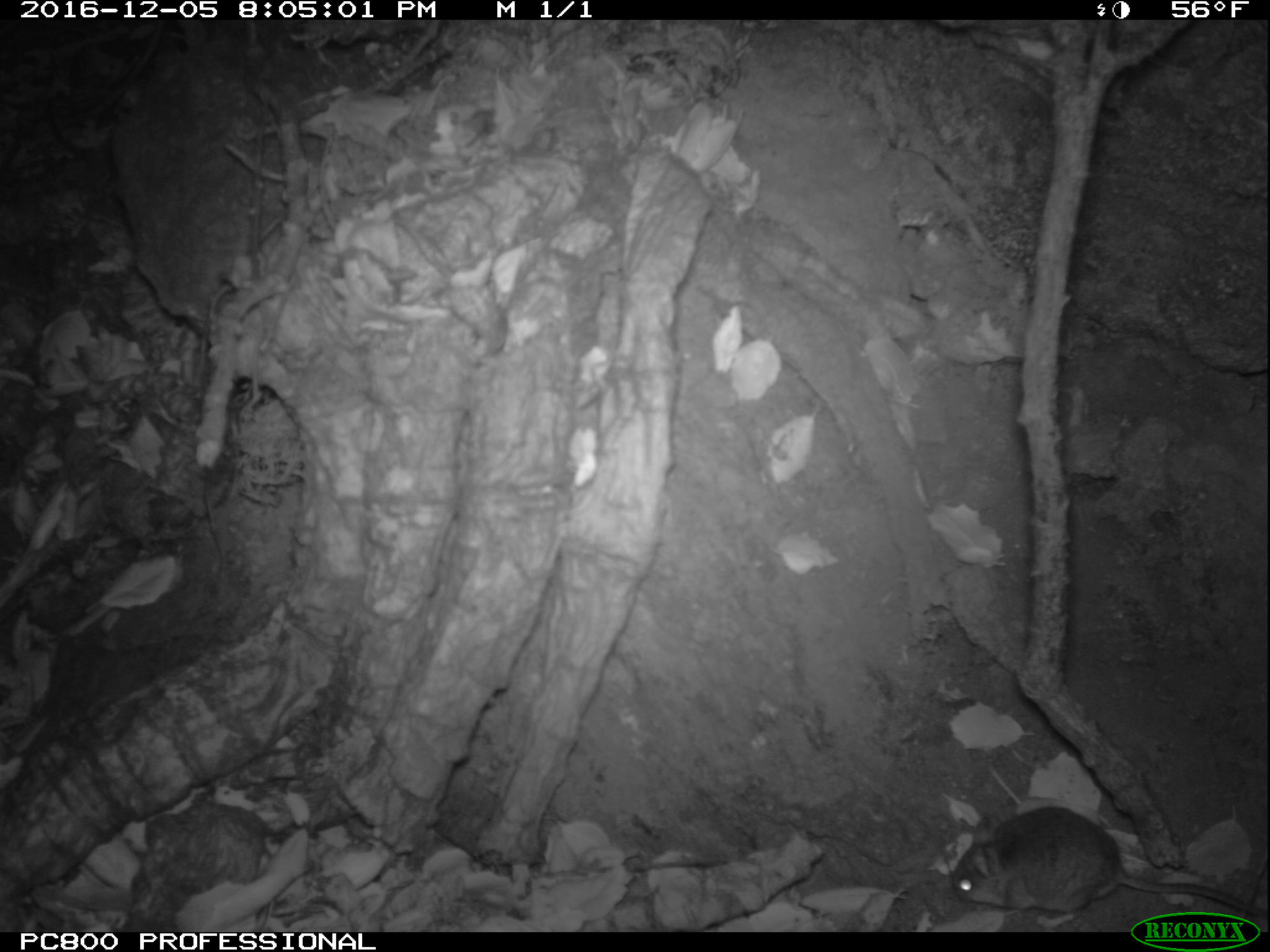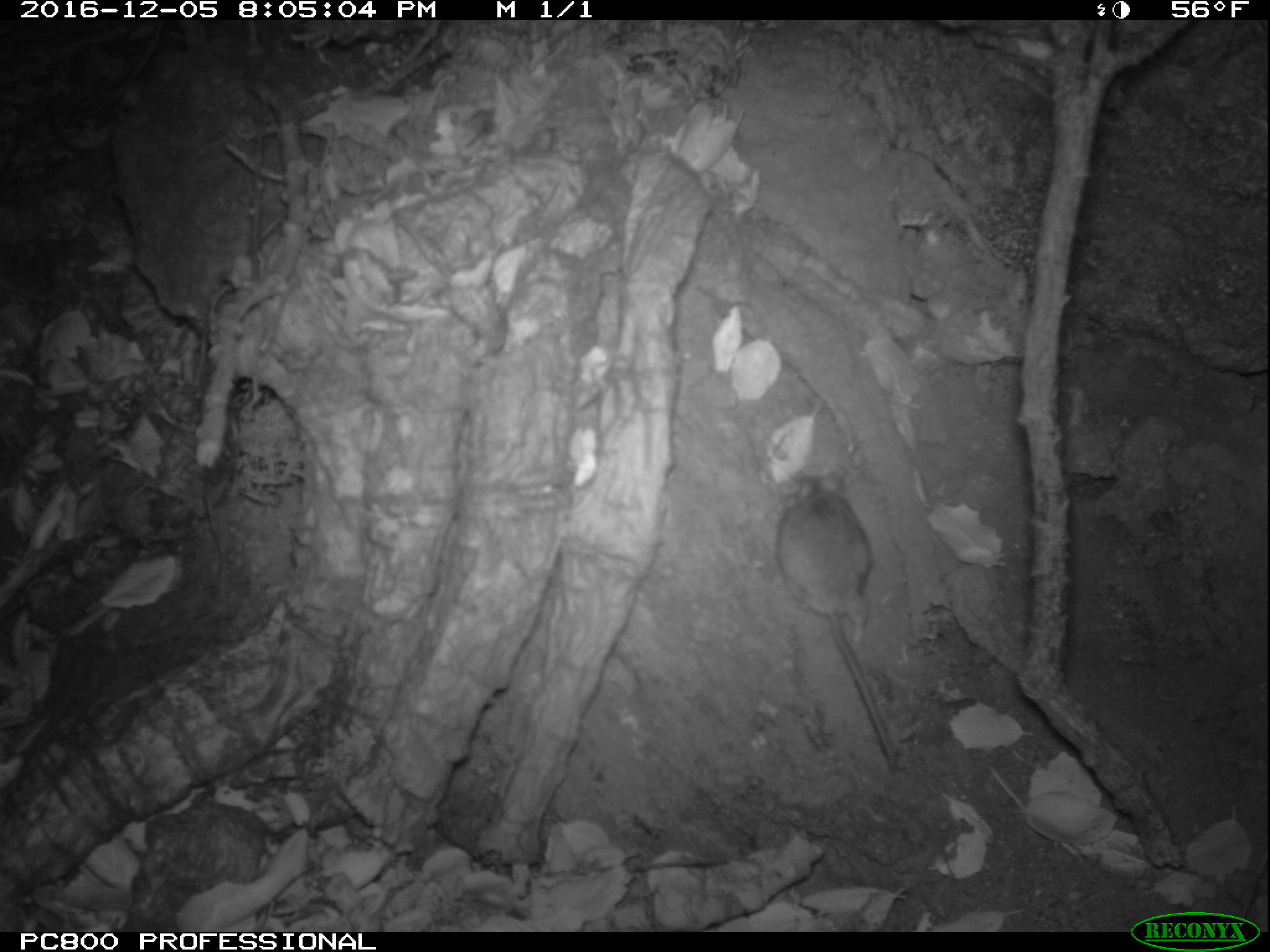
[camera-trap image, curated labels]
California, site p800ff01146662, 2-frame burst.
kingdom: Animalia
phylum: Chordata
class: Mammalia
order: Rodentia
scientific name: Rodentia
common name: rodent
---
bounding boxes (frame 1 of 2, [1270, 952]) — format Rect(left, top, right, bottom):
rodent: Rect(951, 806, 1269, 929)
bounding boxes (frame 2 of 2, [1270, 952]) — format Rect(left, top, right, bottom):
rodent: Rect(778, 469, 897, 767)